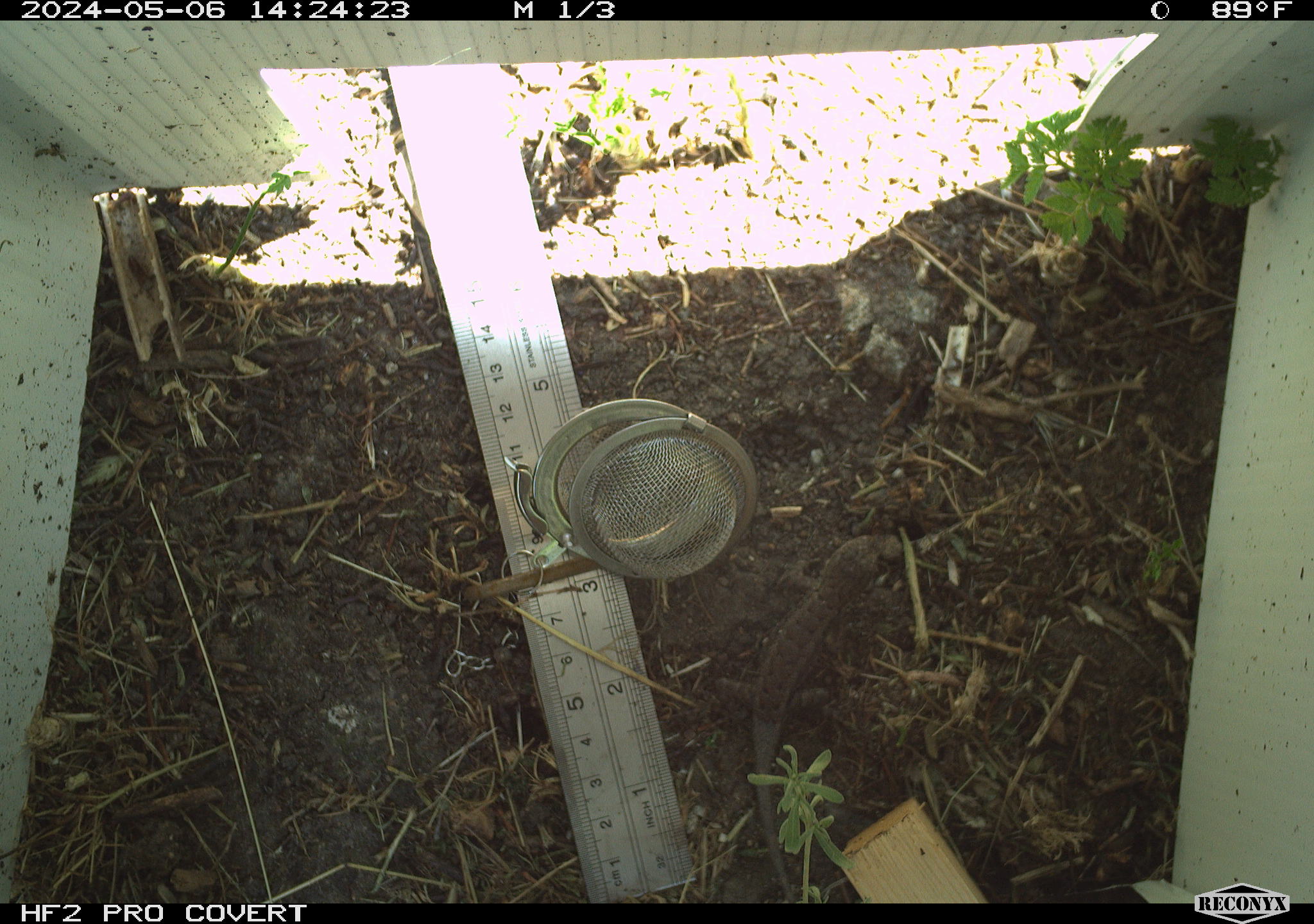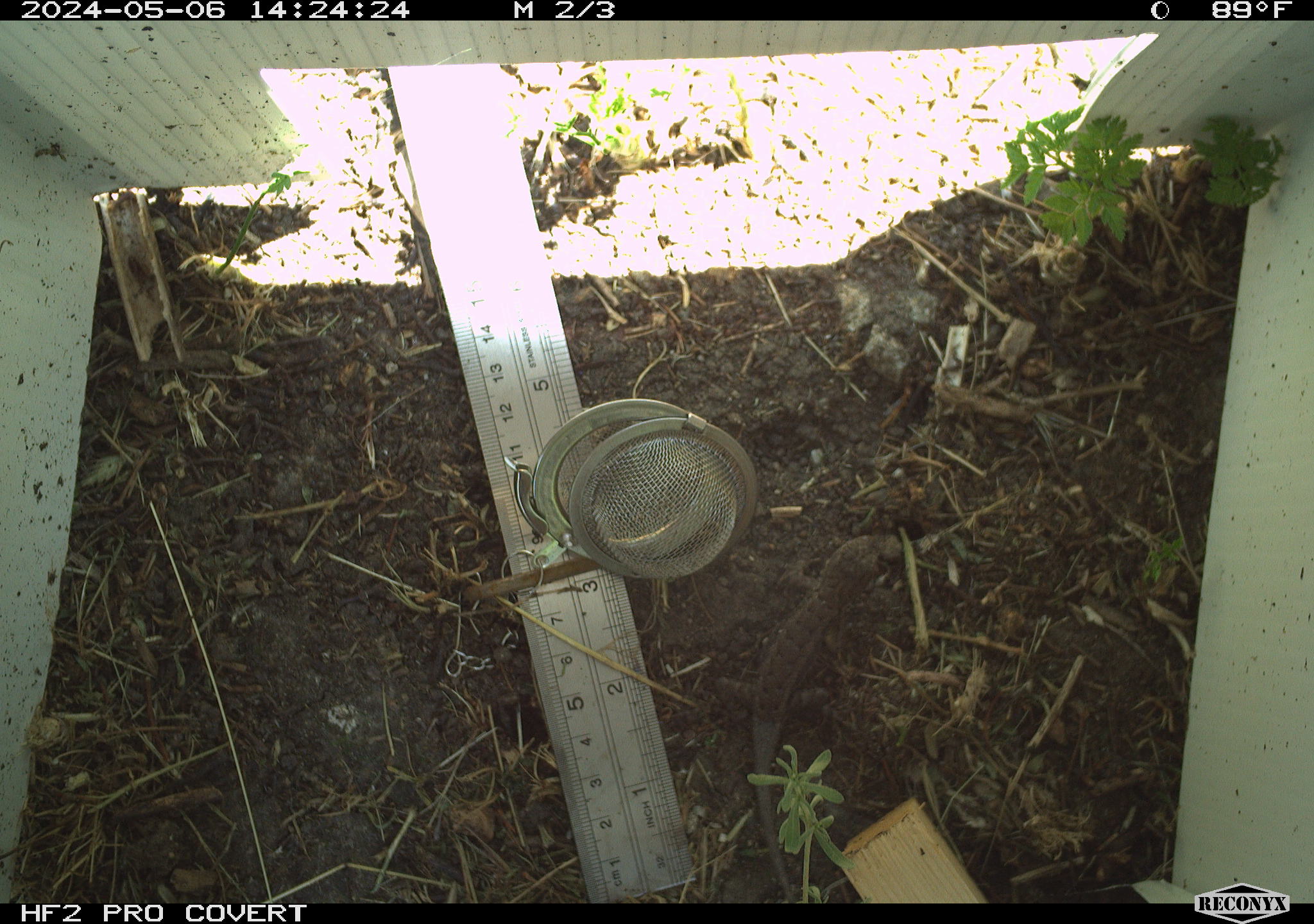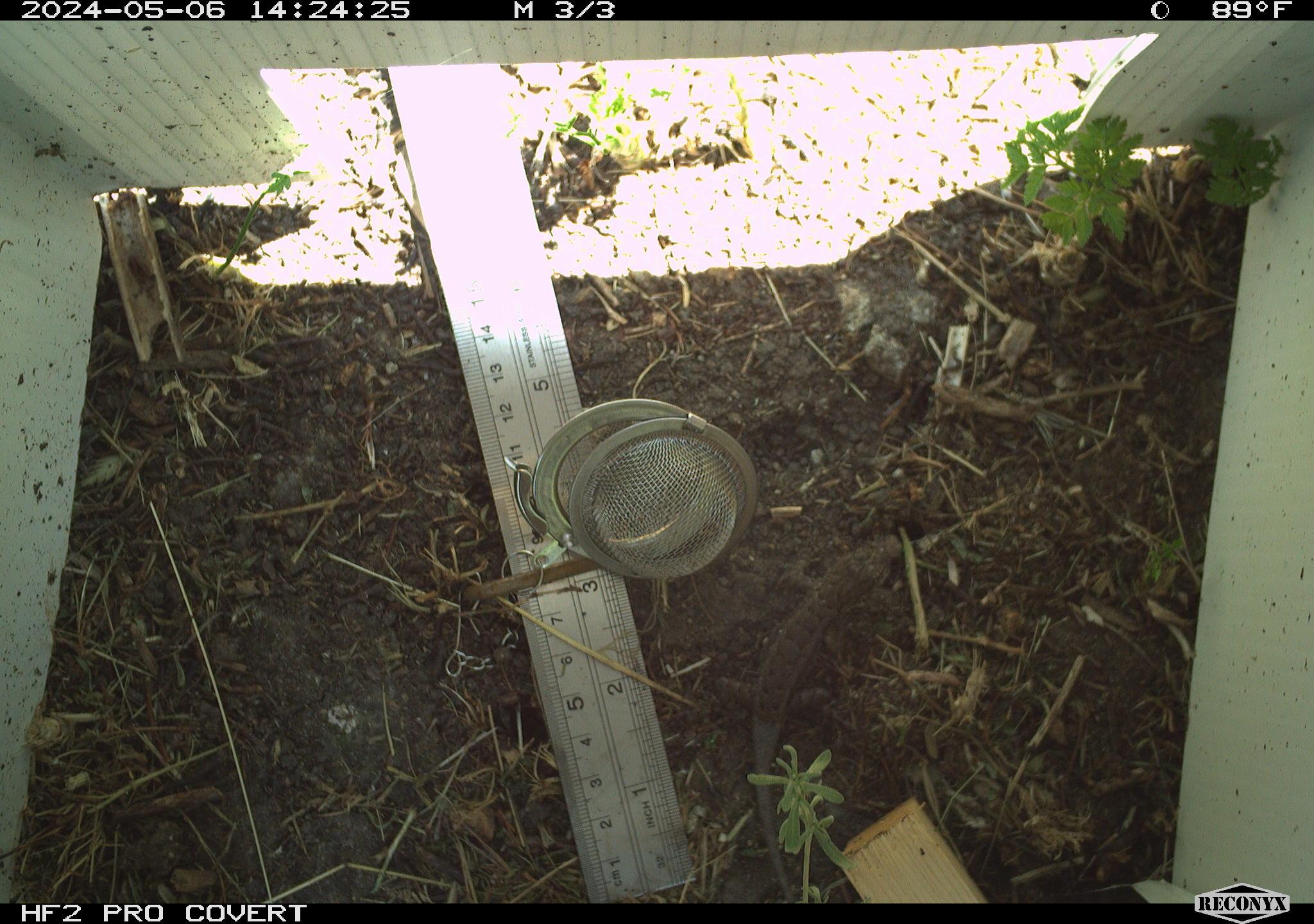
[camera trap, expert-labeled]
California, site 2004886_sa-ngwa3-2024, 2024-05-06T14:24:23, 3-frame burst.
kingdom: Animalia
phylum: Chordata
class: Reptilia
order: Squamata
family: Phrynosomatidae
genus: Sceloporus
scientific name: Sceloporus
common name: spiny lizards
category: sceloporus species